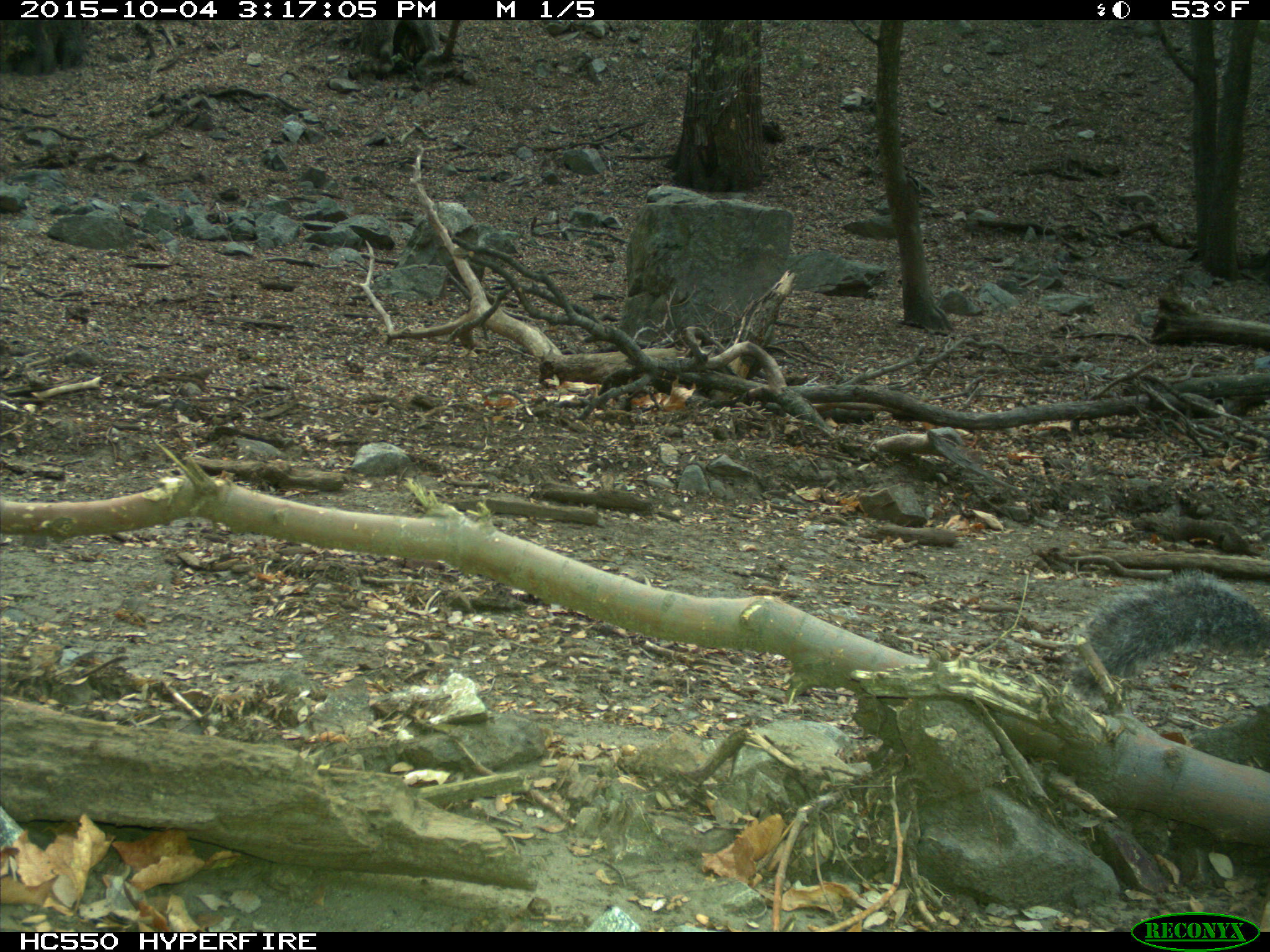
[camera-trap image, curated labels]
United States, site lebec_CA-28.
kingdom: Animalia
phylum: Chordata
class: Mammalia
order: Rodentia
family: Sciuridae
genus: Sciurus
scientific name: Sciurus carolinensis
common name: eastern gray squirrel